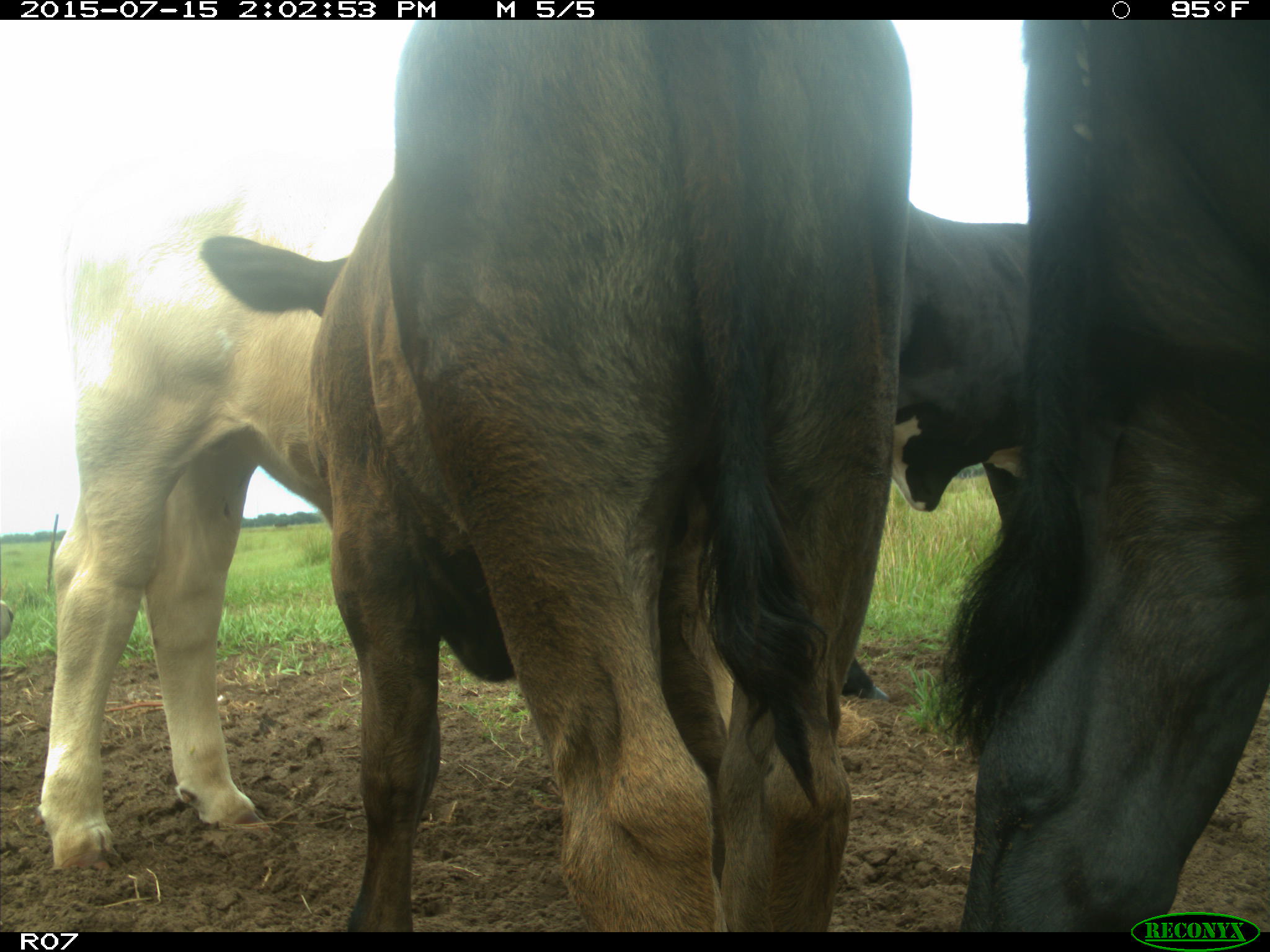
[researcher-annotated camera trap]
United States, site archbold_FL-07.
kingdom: Animalia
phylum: Chordata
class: Mammalia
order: Artiodactyla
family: Bovidae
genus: Bos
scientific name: Bos taurus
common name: domestic cow